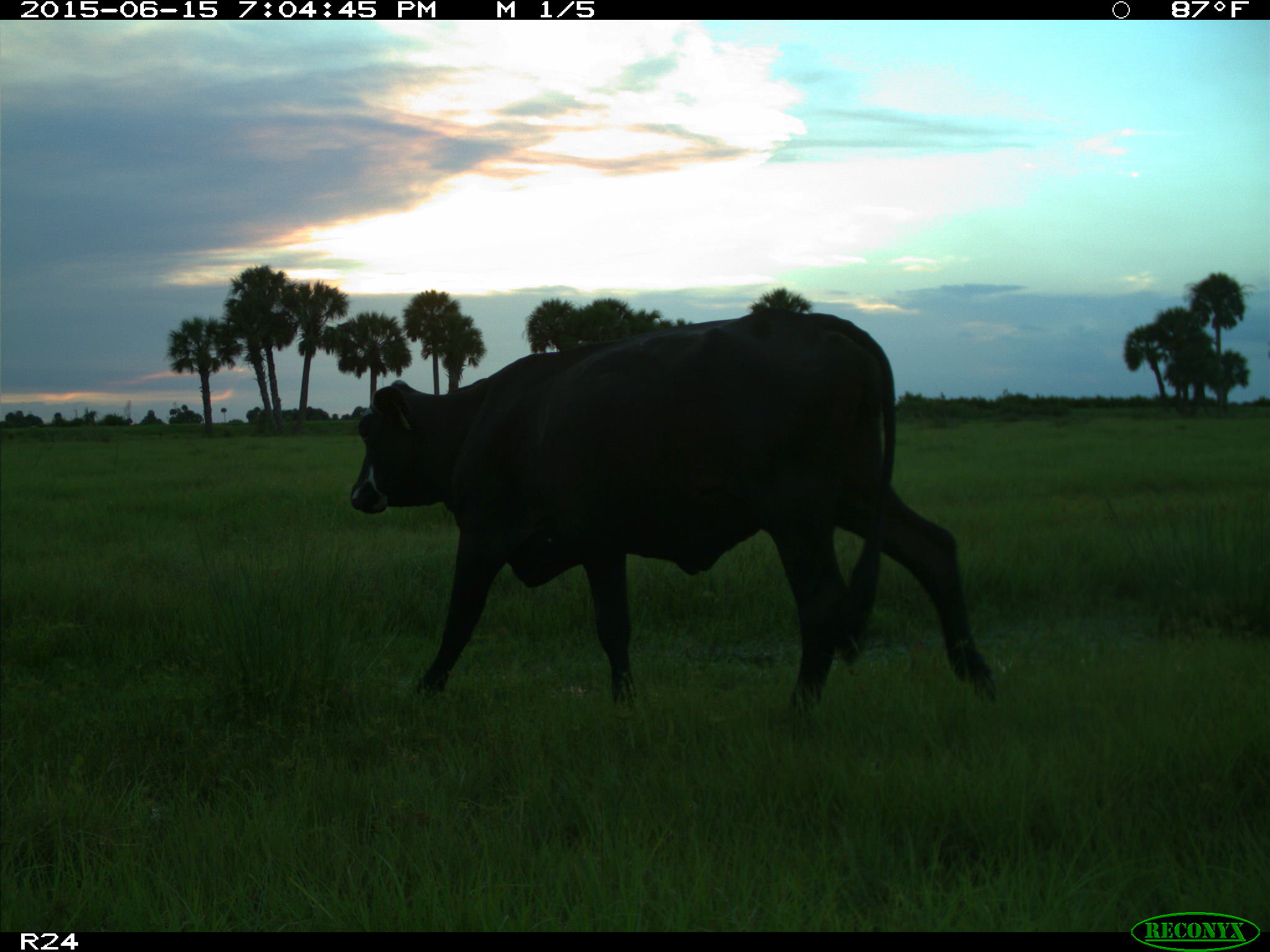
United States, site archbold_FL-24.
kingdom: Animalia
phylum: Chordata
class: Mammalia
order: Artiodactyla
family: Bovidae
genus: Bos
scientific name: Bos taurus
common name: domestic cow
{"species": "Bos taurus (domestic cow)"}